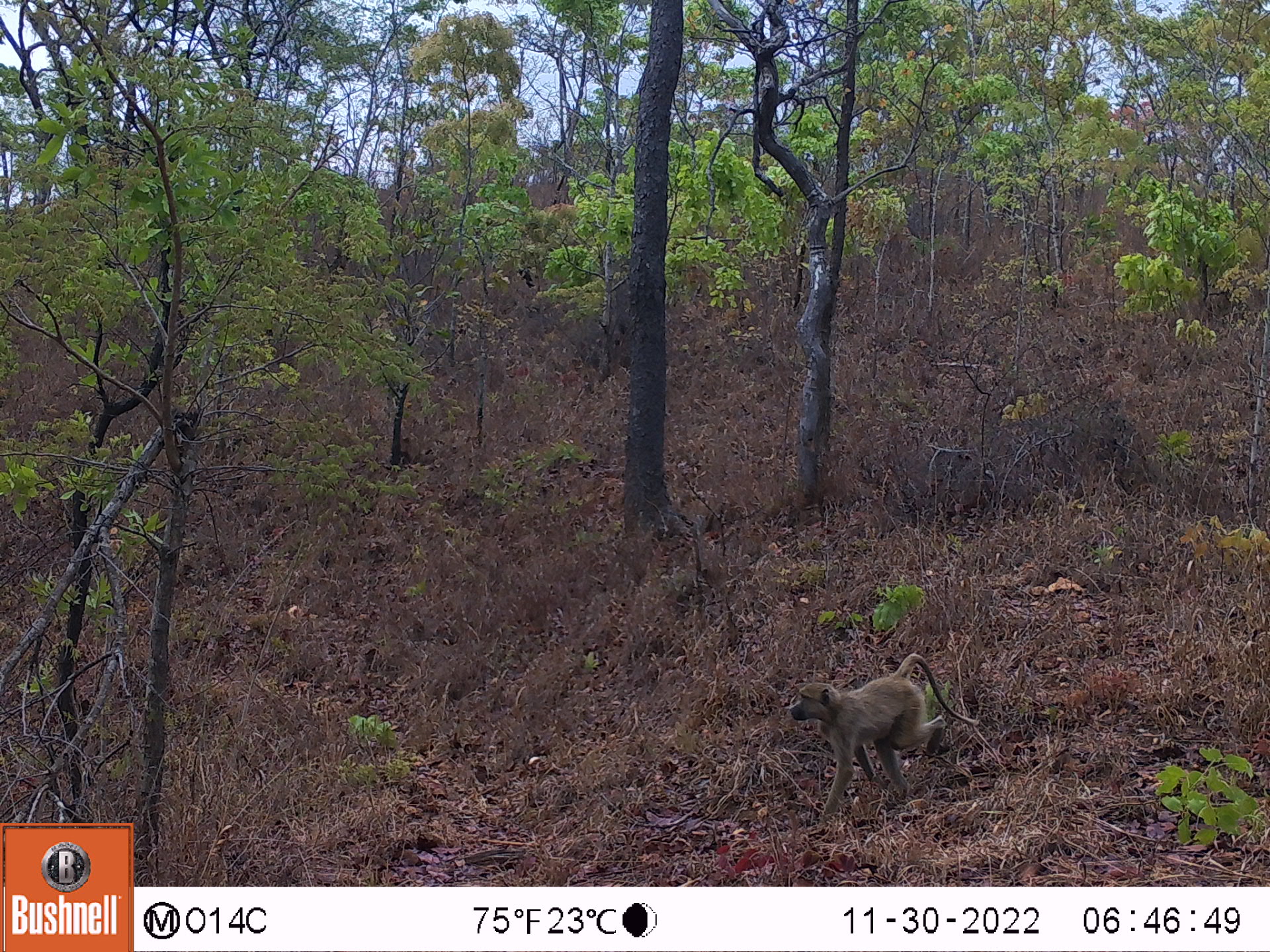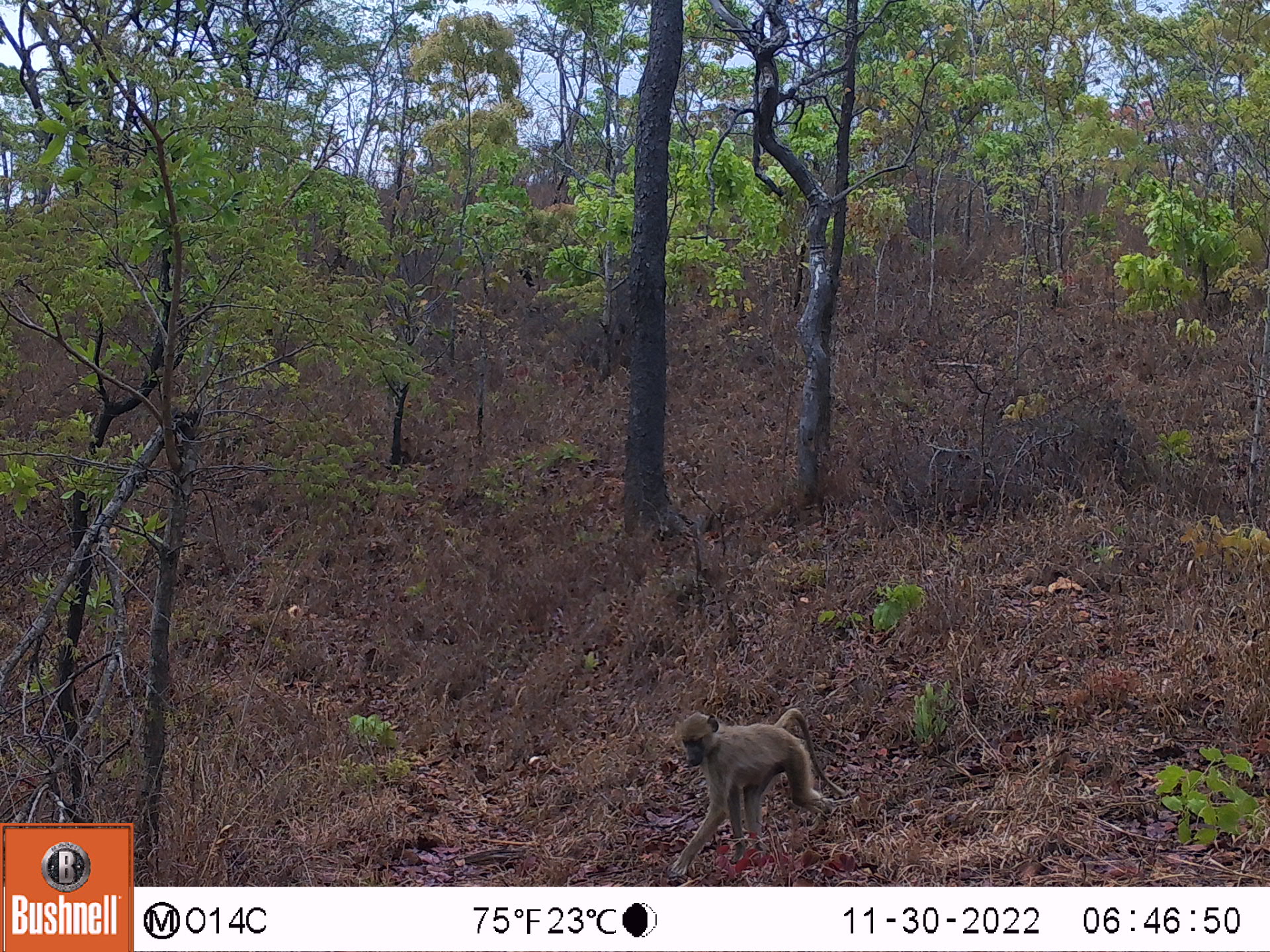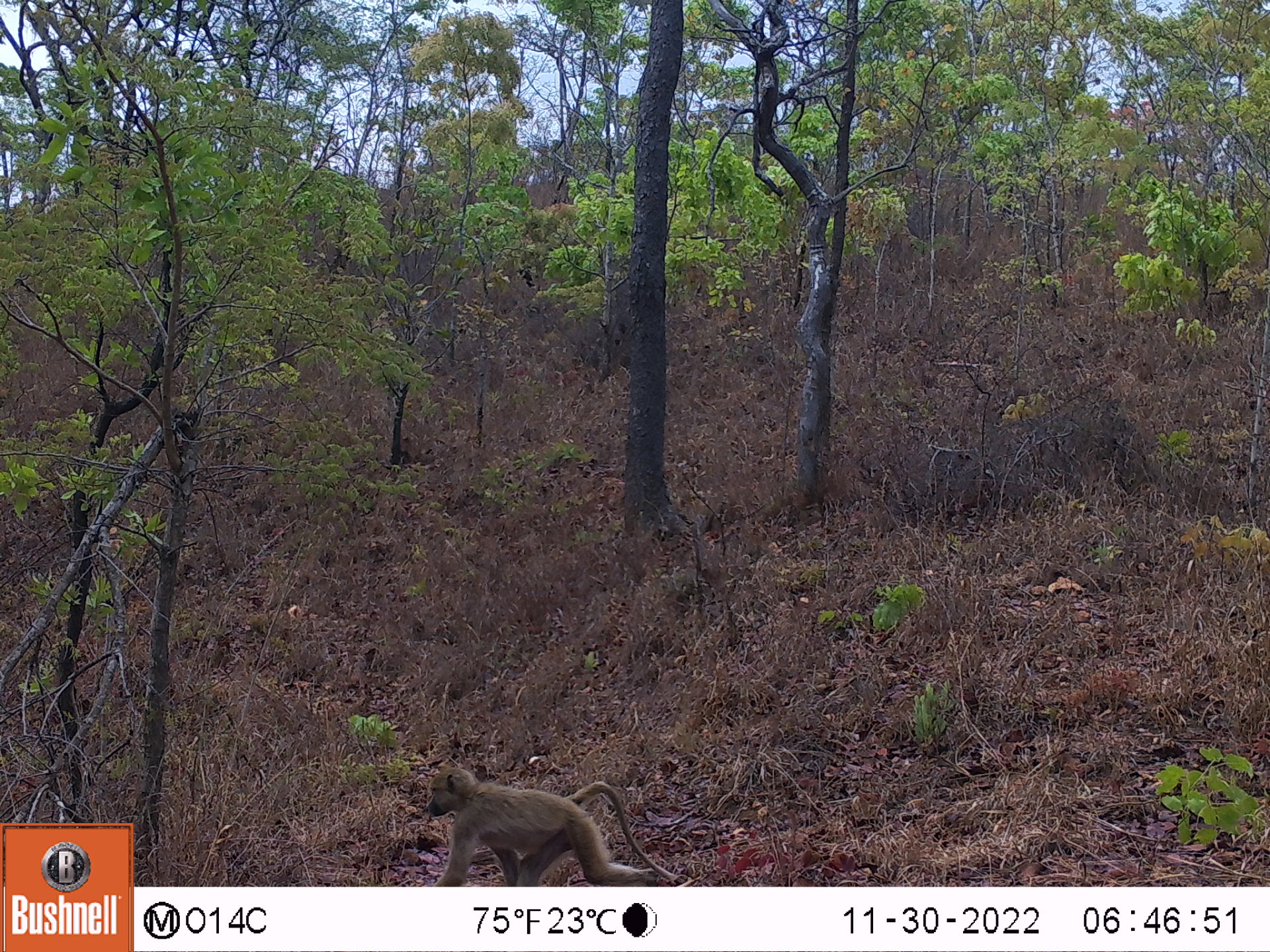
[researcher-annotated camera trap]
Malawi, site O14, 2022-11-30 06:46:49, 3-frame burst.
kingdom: Animalia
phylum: Chordata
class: Mammalia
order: Primates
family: Cercopithecidae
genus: Papio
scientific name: Papio cynocephalus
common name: yellow baboon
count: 1